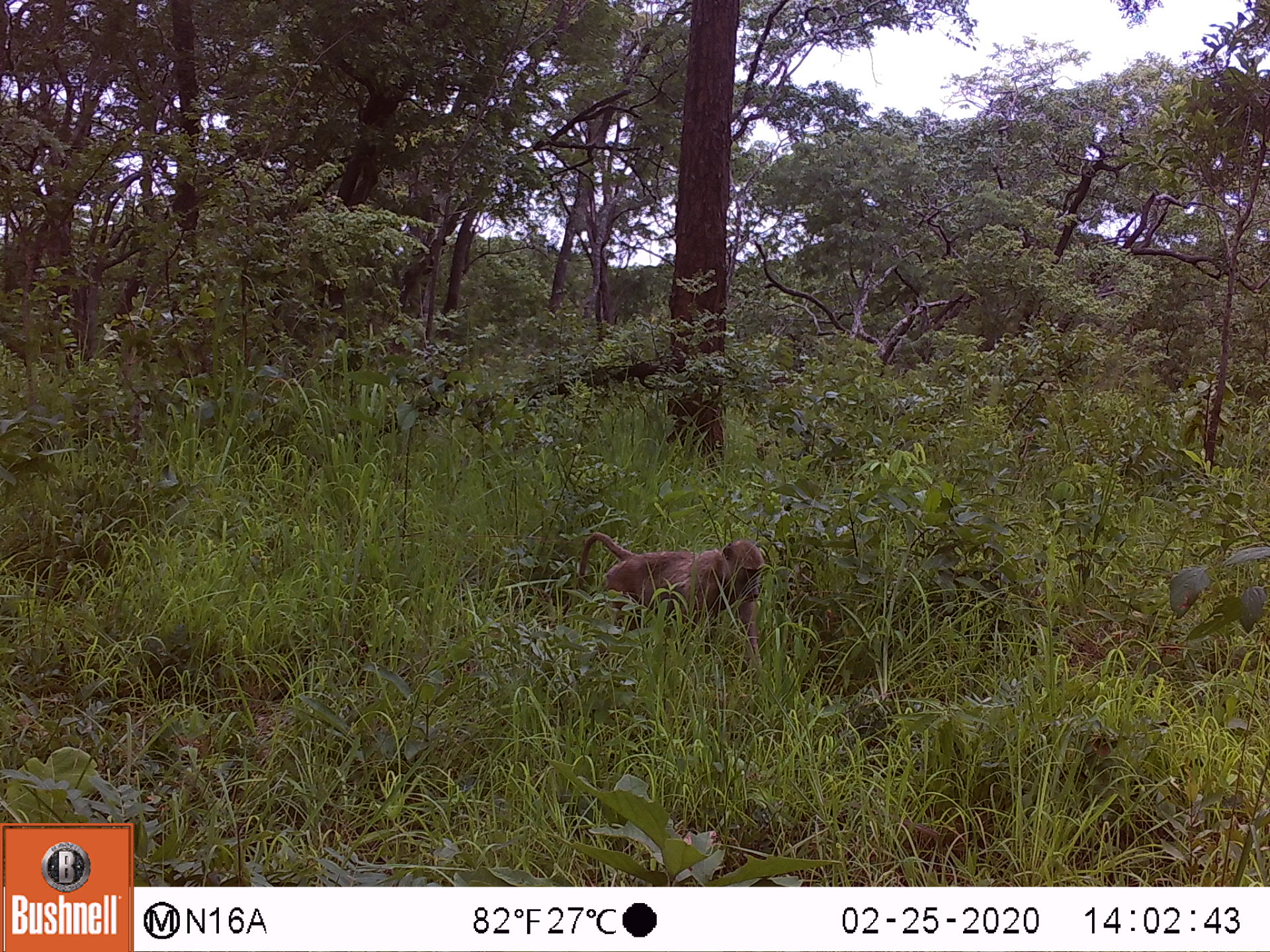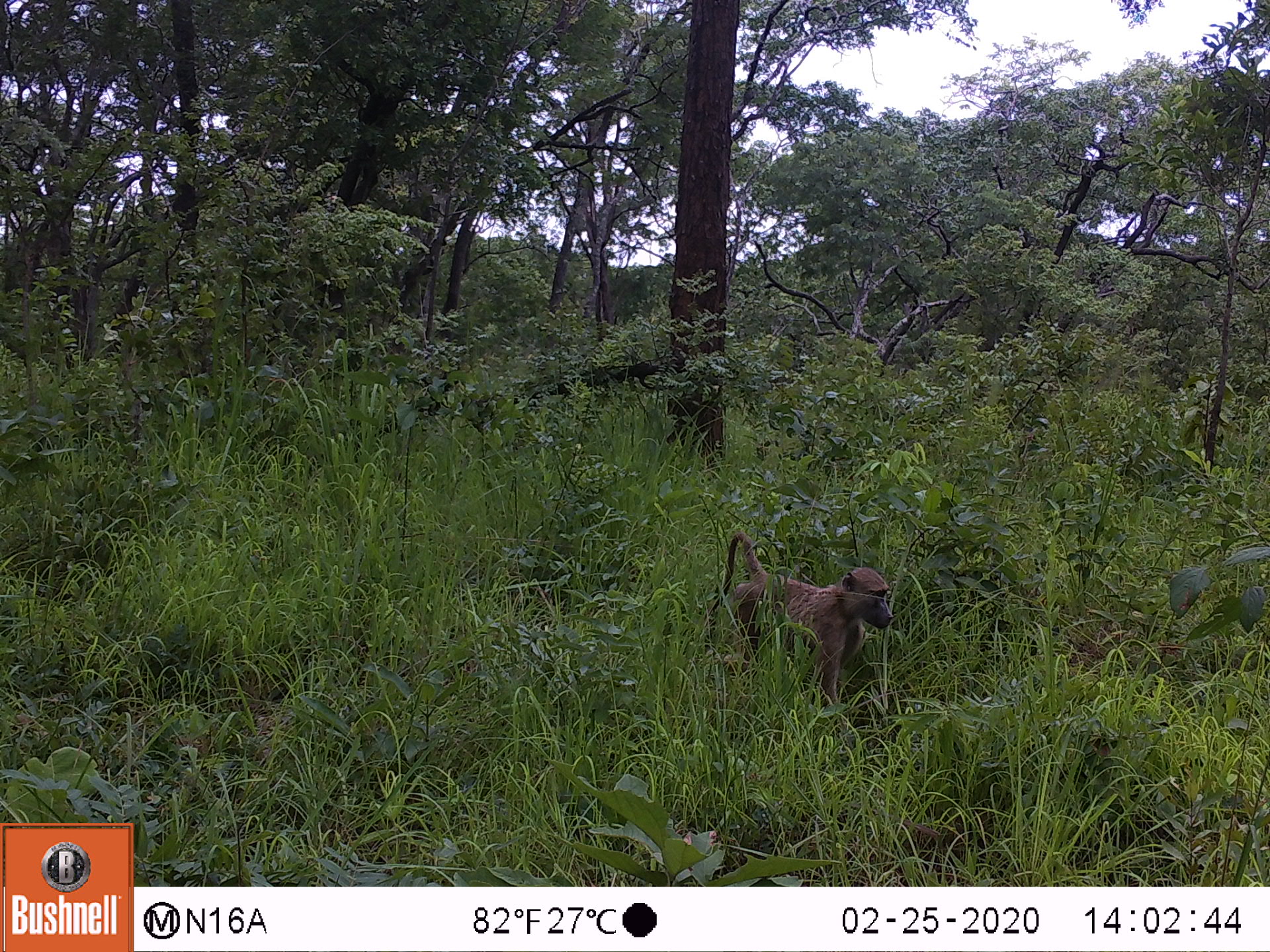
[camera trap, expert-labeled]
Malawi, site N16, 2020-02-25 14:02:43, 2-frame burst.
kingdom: Animalia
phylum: Chordata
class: Mammalia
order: Primates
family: Cercopithecidae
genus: Papio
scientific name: Papio cynocephalus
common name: yellow baboon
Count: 1.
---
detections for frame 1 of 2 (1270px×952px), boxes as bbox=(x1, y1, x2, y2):
yellow baboon: bbox=(576, 529, 766, 674)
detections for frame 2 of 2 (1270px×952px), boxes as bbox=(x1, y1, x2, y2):
yellow baboon: bbox=(717, 528, 892, 705)